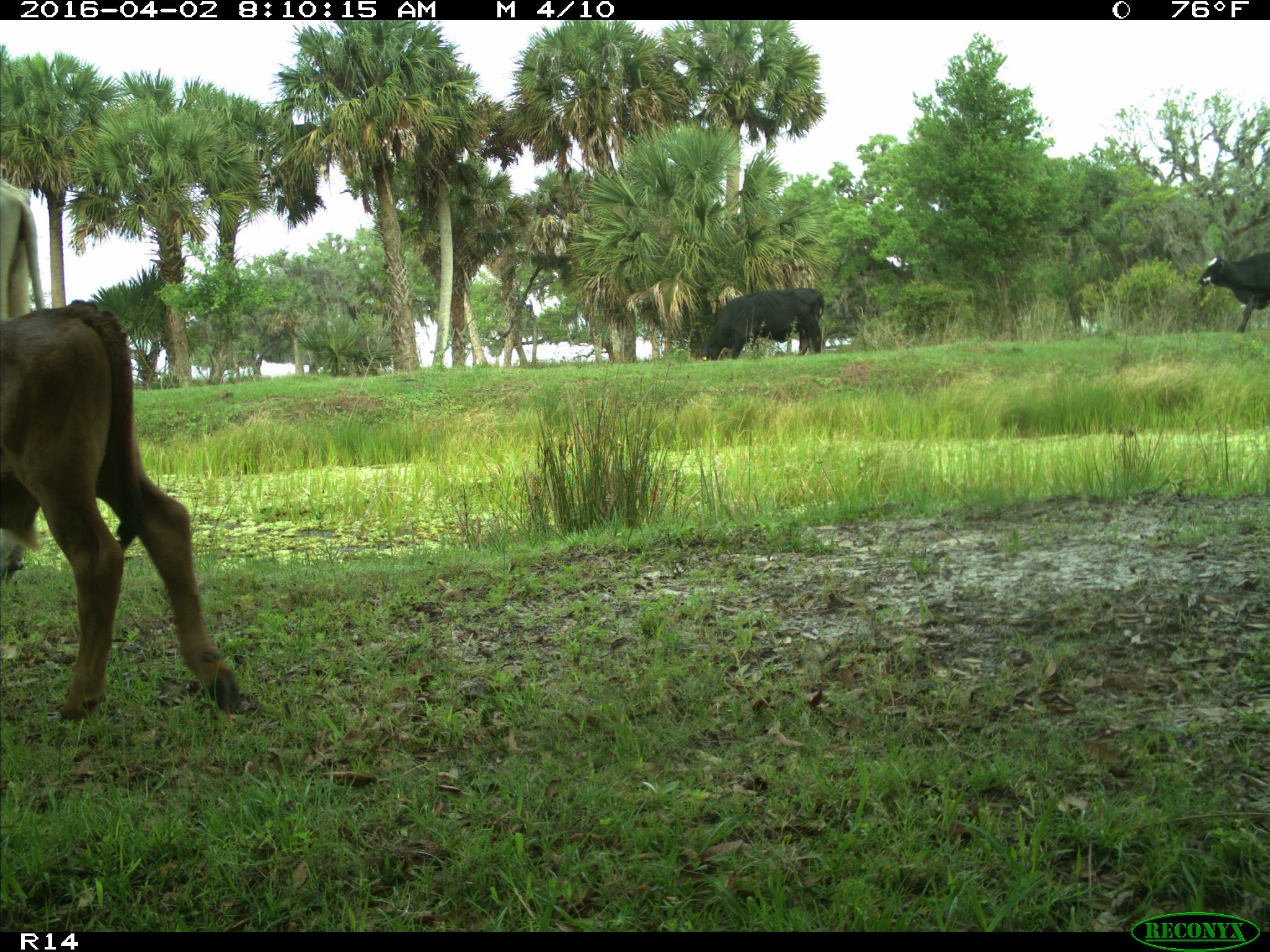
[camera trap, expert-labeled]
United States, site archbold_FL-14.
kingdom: Animalia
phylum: Chordata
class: Mammalia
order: Artiodactyla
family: Bovidae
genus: Bos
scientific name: Bos taurus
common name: domestic cow